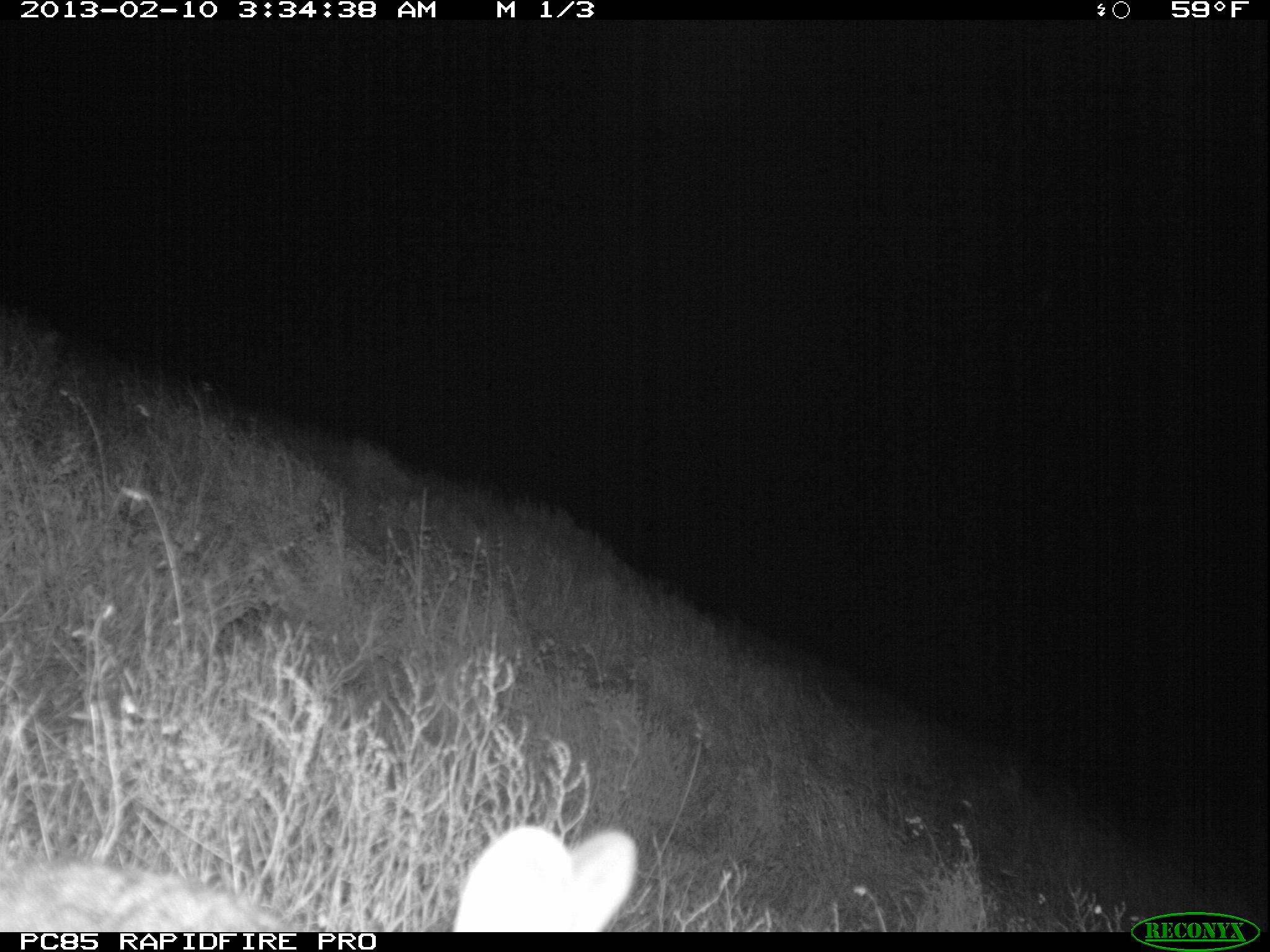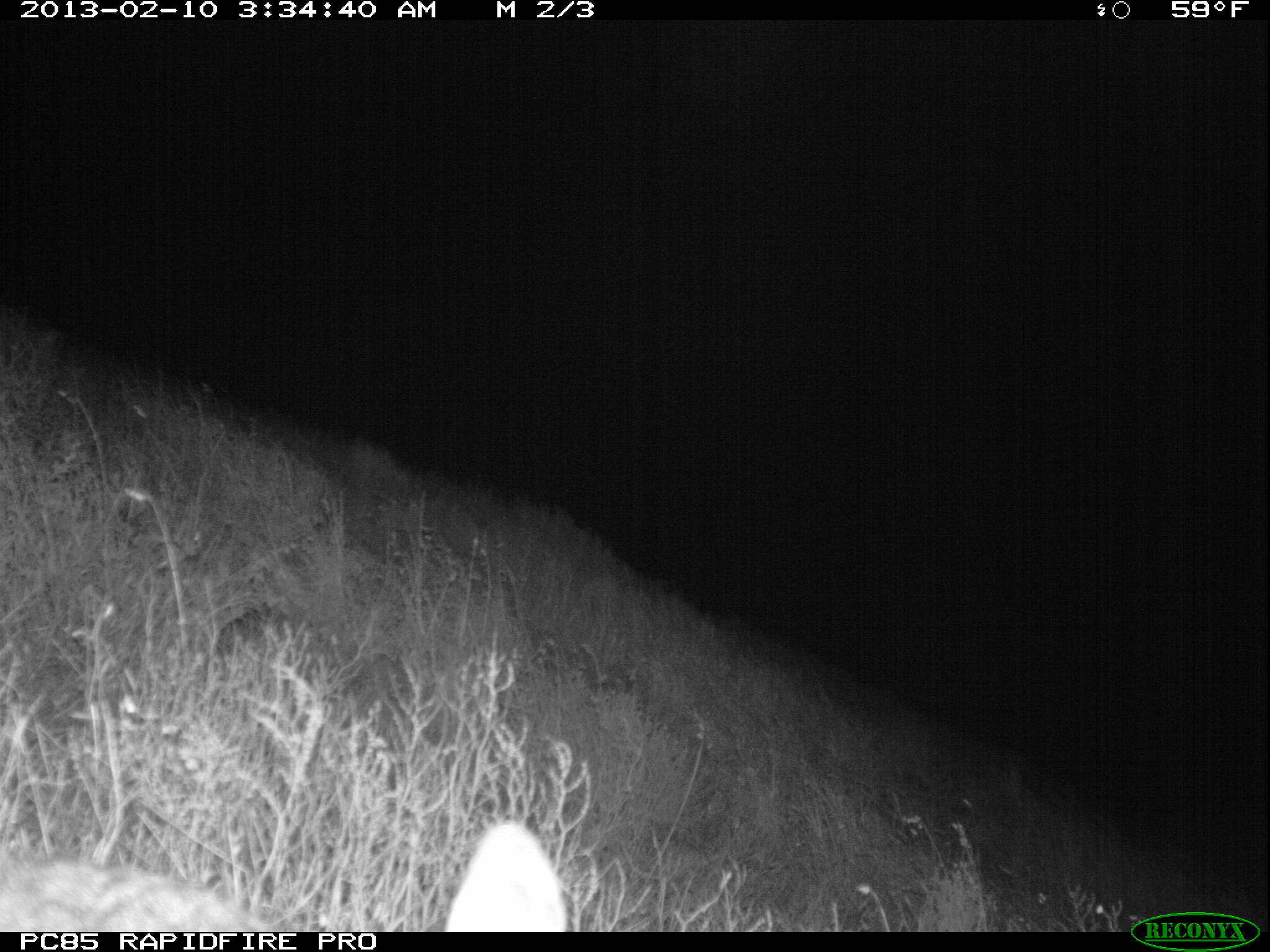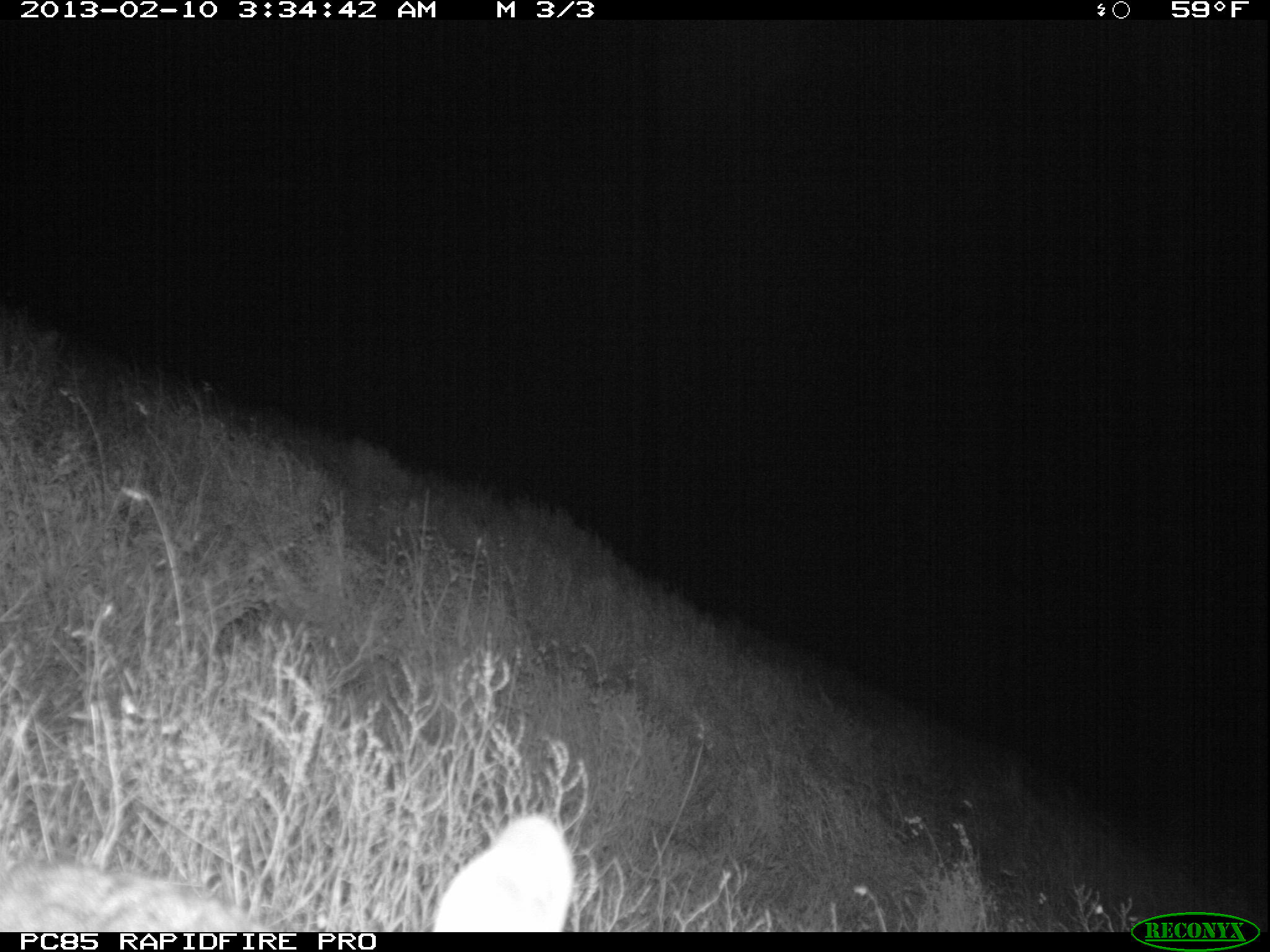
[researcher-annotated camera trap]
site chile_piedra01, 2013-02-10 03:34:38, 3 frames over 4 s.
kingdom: Animalia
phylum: Chordata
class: Mammalia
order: Lagomorpha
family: Leporidae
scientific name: Leporidae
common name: rabbits and hares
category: rabbit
Rabbit (rabbits and hares) (Leporidae).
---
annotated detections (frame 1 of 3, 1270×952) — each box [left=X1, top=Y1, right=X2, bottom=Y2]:
rabbit: [left=10, top=821, right=646, bottom=932]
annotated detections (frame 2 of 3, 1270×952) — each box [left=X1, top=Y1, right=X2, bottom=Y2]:
rabbit: [left=8, top=816, right=596, bottom=933]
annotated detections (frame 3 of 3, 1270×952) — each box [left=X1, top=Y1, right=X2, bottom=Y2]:
rabbit: [left=3, top=816, right=608, bottom=932]